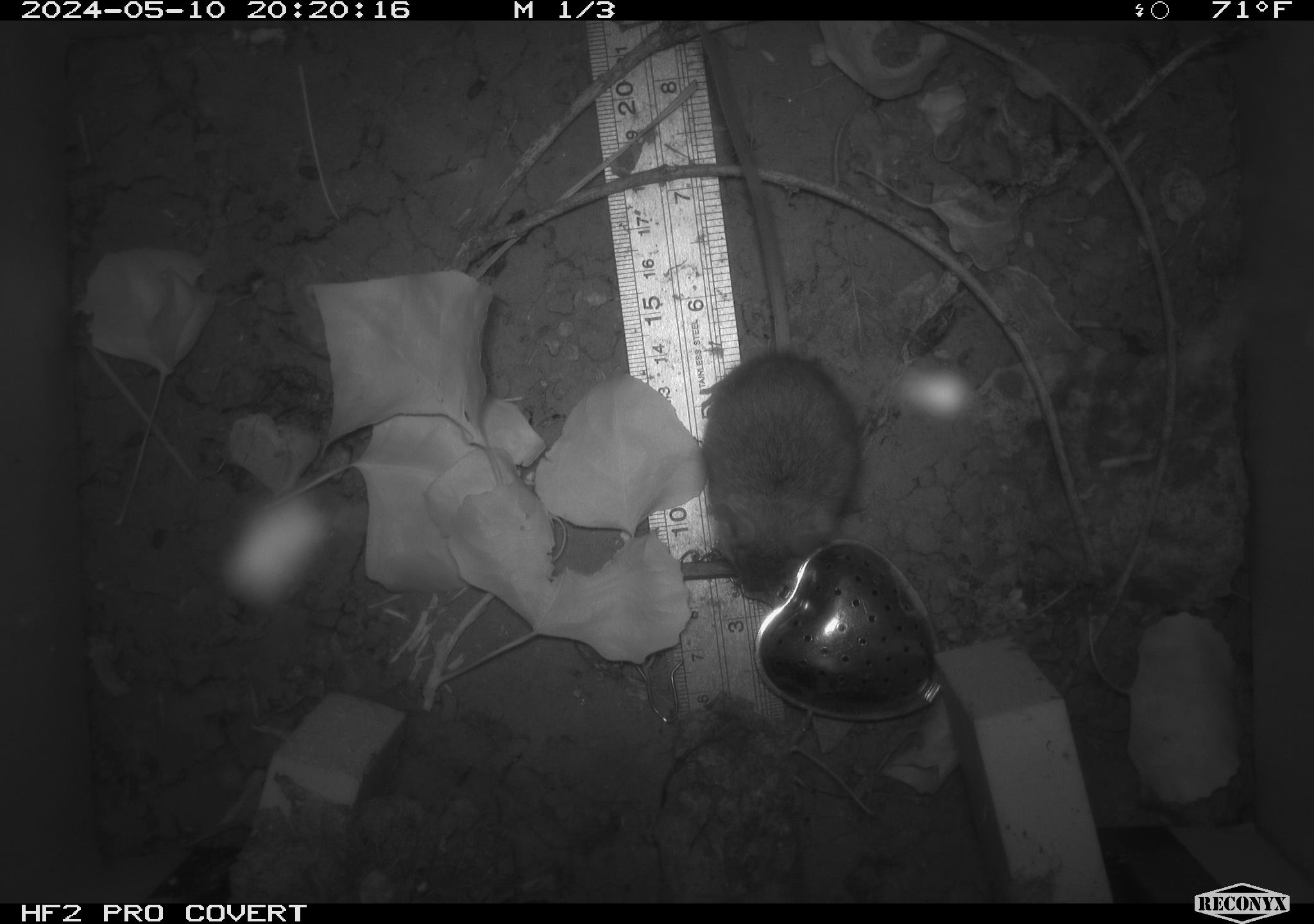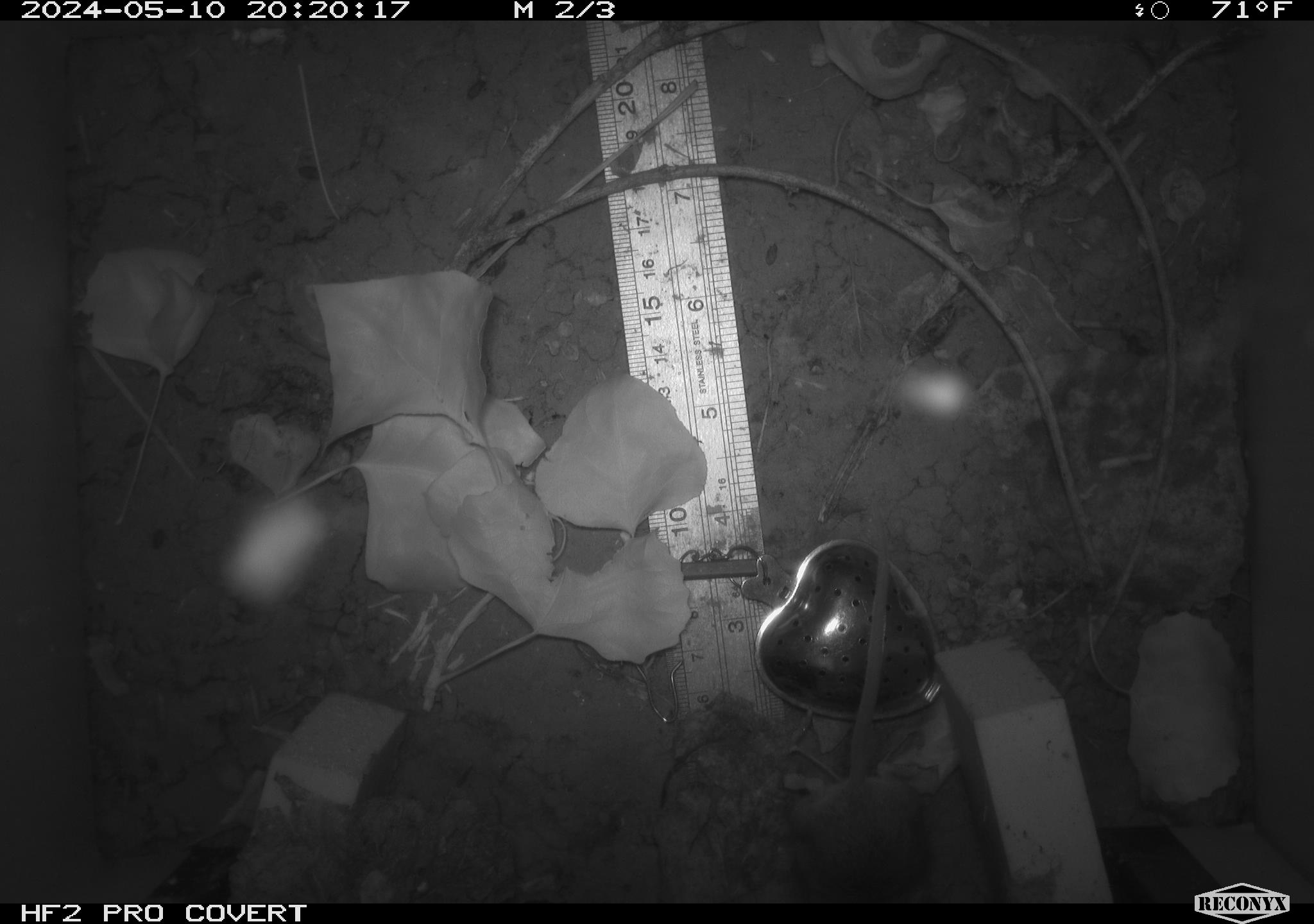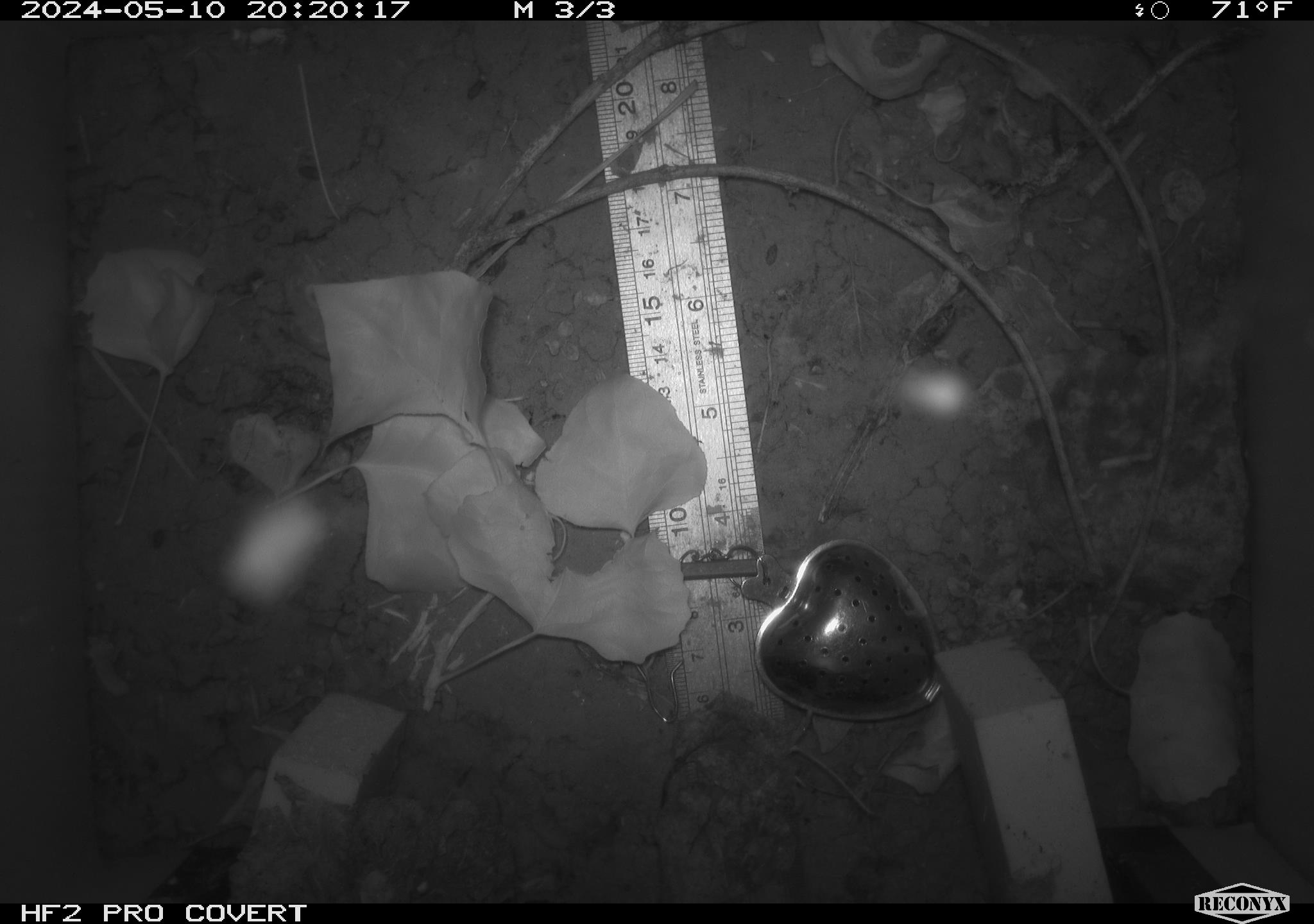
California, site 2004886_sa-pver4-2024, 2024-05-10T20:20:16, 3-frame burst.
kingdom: Animalia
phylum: Chordata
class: Mammalia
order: Rodentia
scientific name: Rodentia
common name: mouse species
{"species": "mouse species (Rodentia)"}